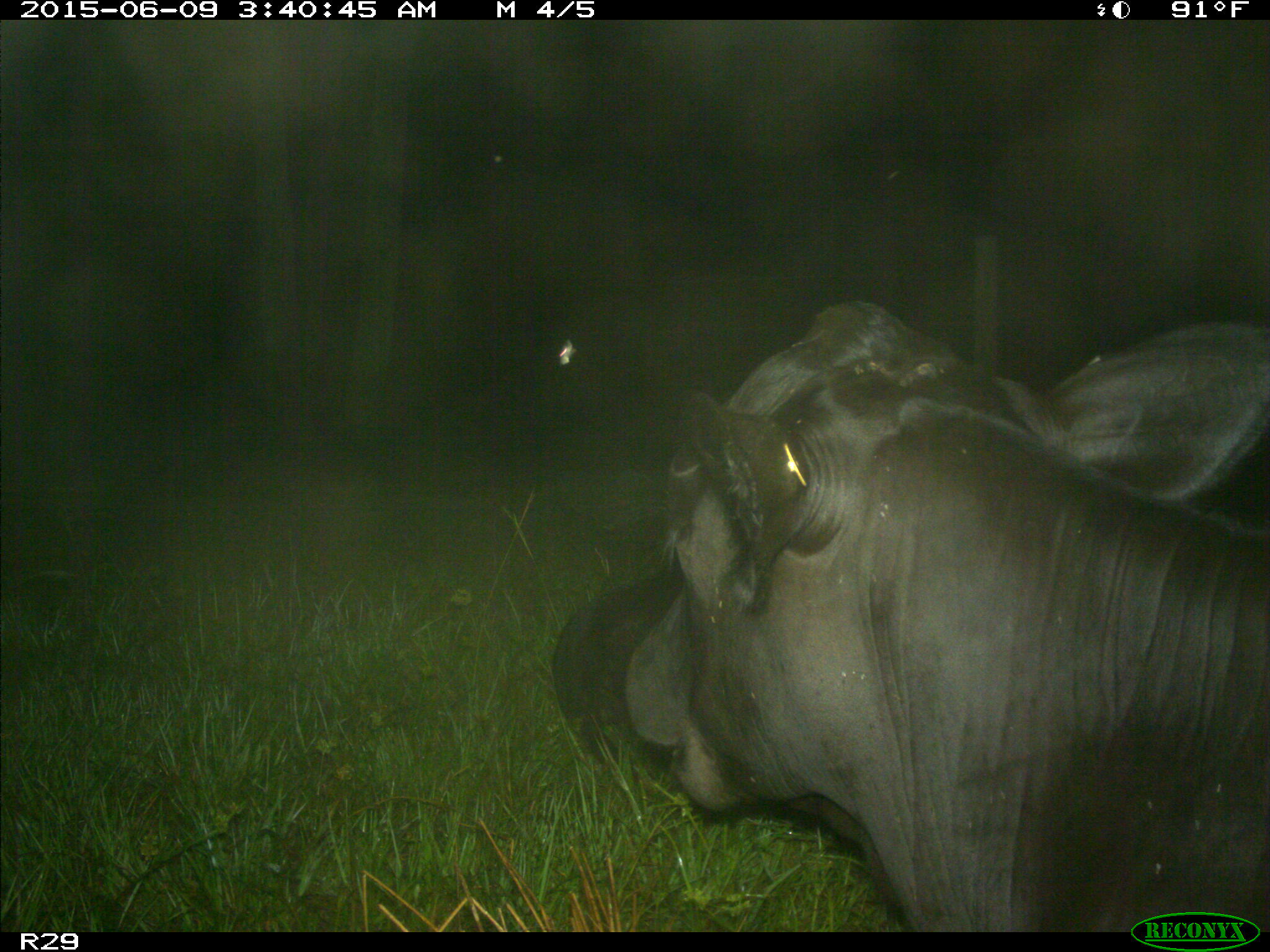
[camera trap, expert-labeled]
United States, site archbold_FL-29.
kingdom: Animalia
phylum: Chordata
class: Mammalia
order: Artiodactyla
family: Bovidae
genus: Bos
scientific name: Bos taurus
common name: domestic cow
Bos taurus (domestic cow).